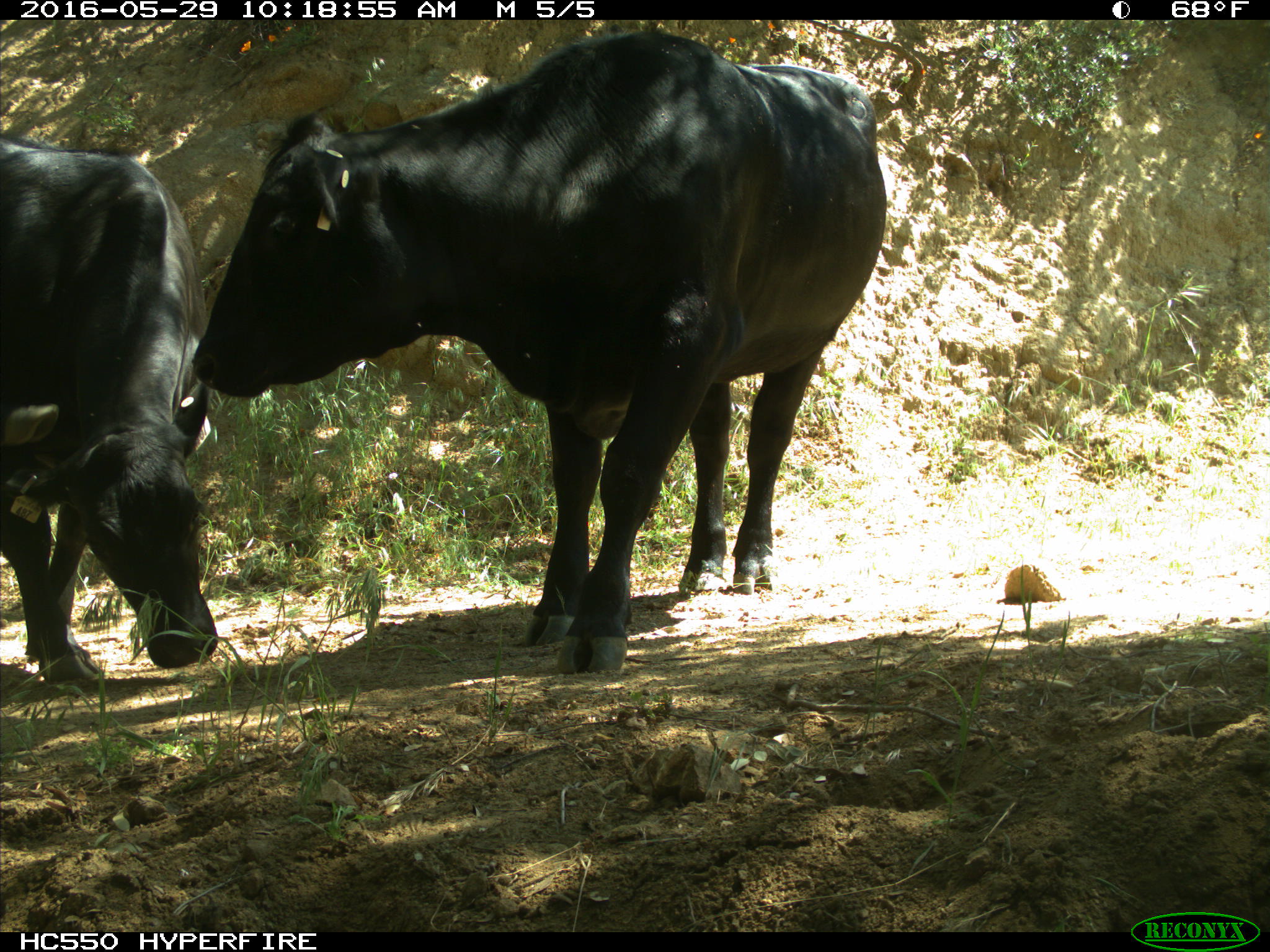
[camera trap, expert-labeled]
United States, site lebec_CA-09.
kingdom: Animalia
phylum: Chordata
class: Mammalia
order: Artiodactyla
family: Bovidae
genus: Bos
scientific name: Bos taurus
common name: domestic cow